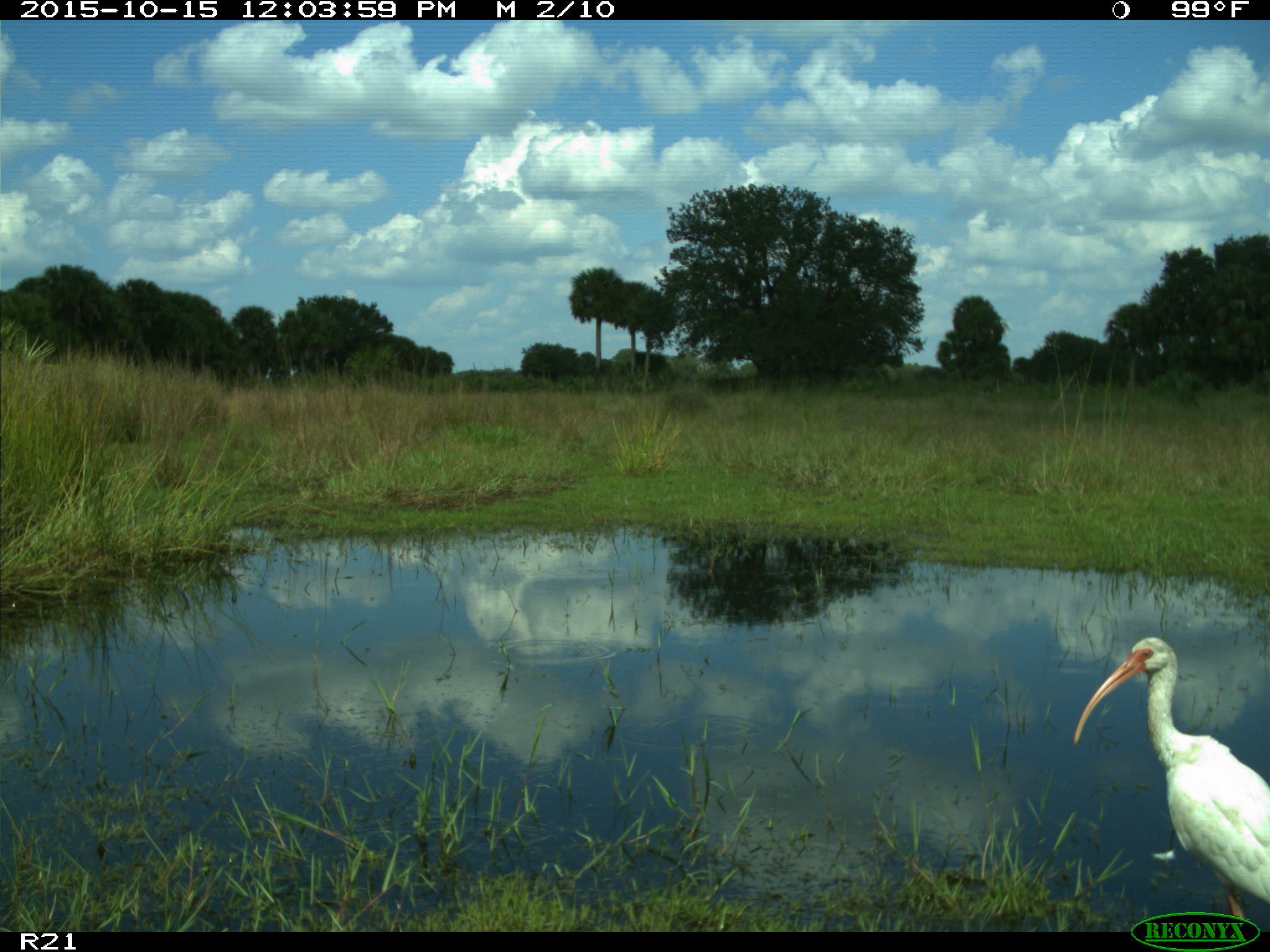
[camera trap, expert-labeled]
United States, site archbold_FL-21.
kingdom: Animalia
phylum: Chordata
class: Aves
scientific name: Aves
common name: birds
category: unidentified bird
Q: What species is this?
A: Unidentified bird (birds) (Aves).